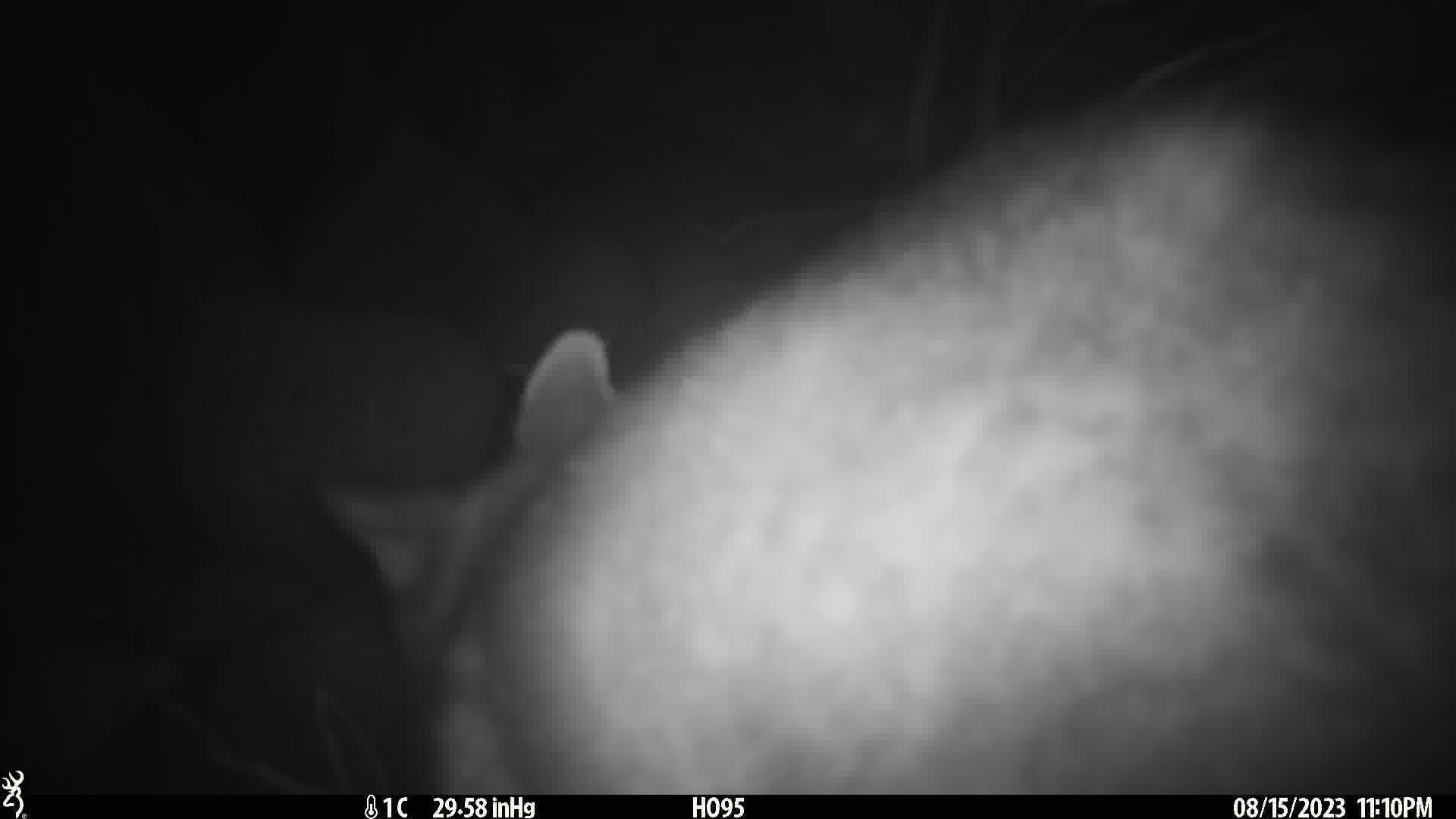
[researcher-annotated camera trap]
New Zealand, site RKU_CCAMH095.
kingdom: Animalia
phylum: Chordata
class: Mammalia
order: Diprotodontia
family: Phalangeridae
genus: Trichosurus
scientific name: Trichosurus vulpecula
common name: common brushtail possum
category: possum